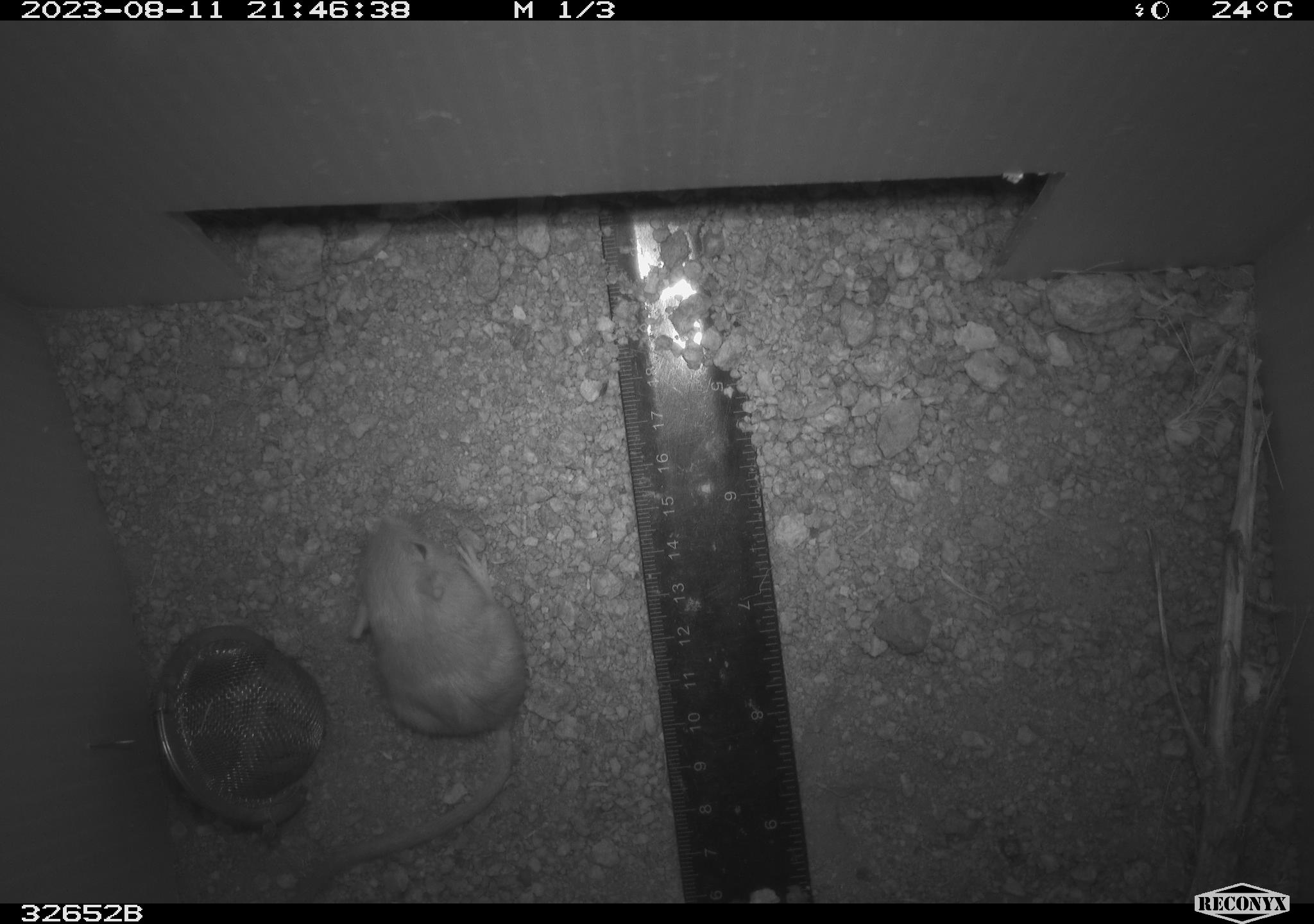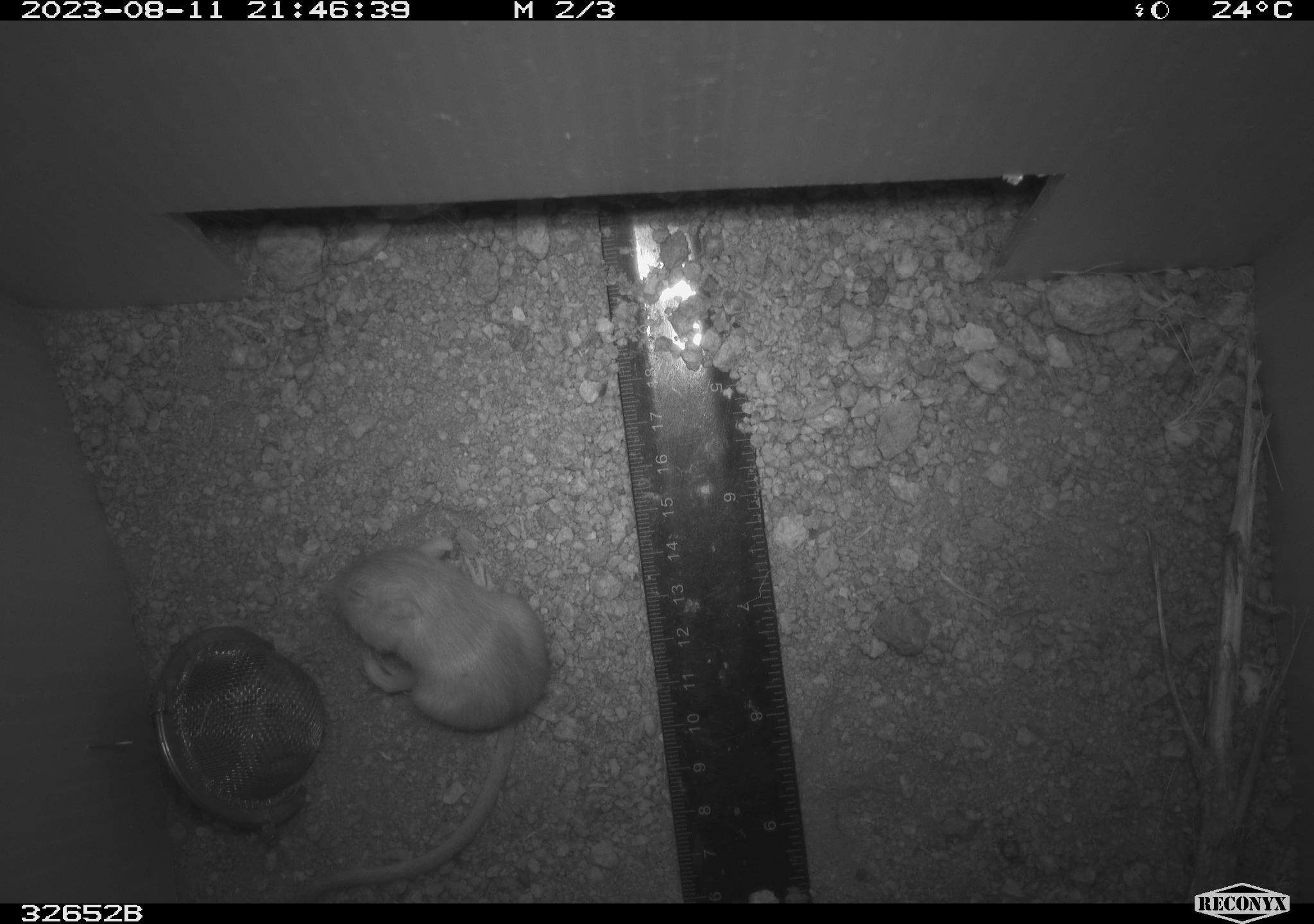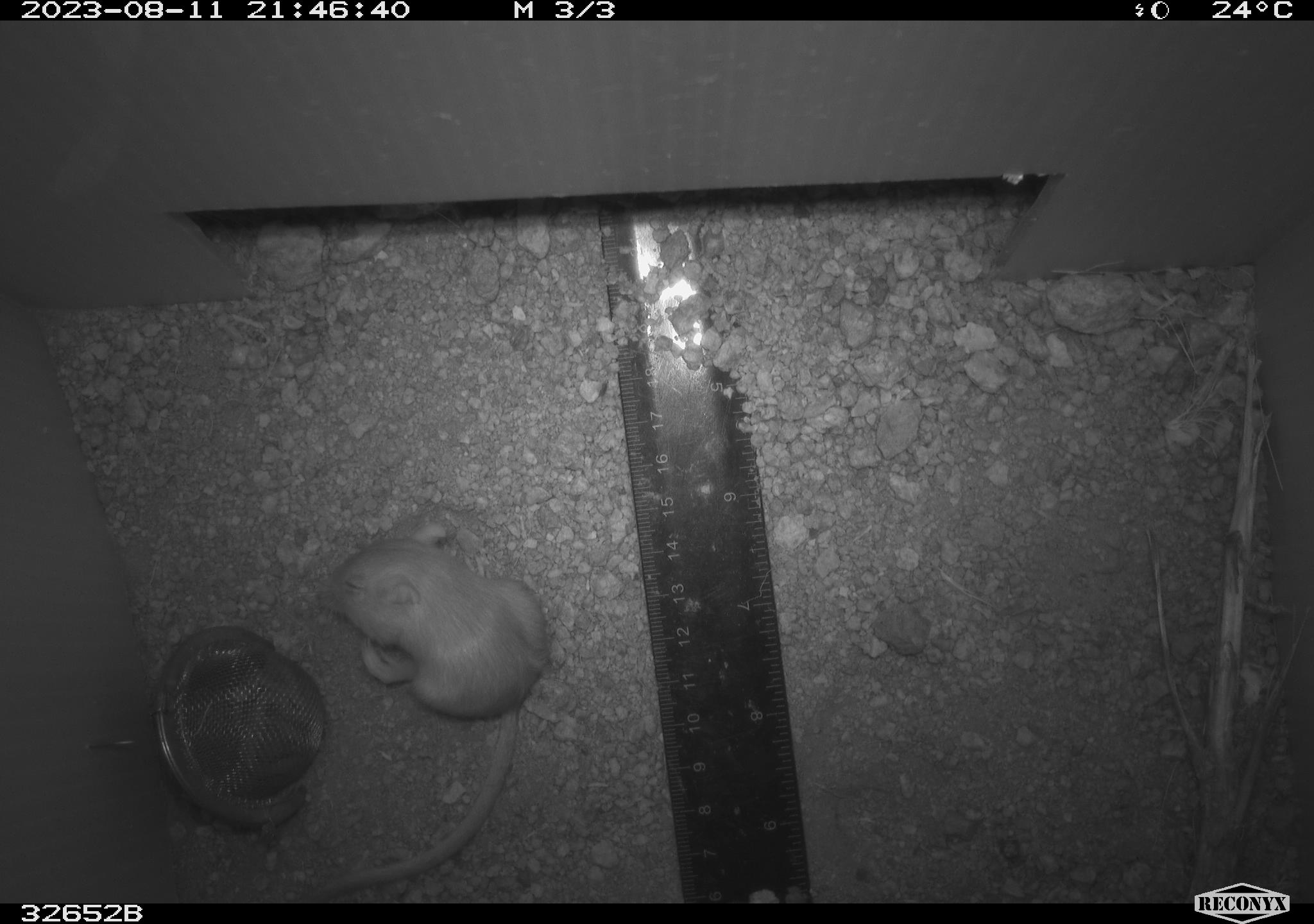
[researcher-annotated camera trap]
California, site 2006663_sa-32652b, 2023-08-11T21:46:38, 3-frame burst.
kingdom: Animalia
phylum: Chordata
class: Mammalia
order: Rodentia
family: Heteromyidae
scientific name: Heteromyidae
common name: kangaroo rats and pocket mice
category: heteromyidae family